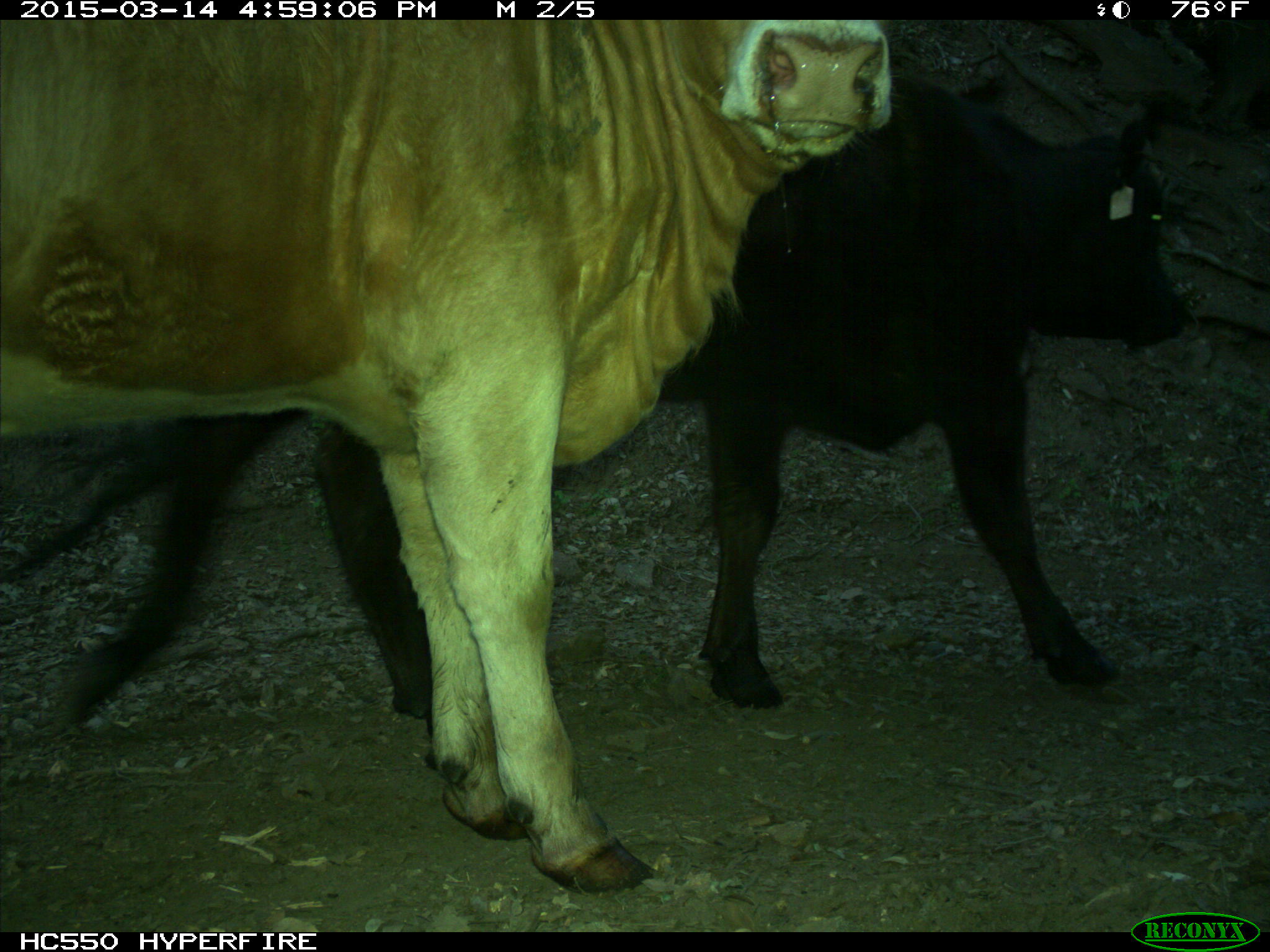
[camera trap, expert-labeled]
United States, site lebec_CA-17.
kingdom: Animalia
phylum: Chordata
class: Mammalia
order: Artiodactyla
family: Bovidae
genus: Bos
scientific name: Bos taurus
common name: domestic cow